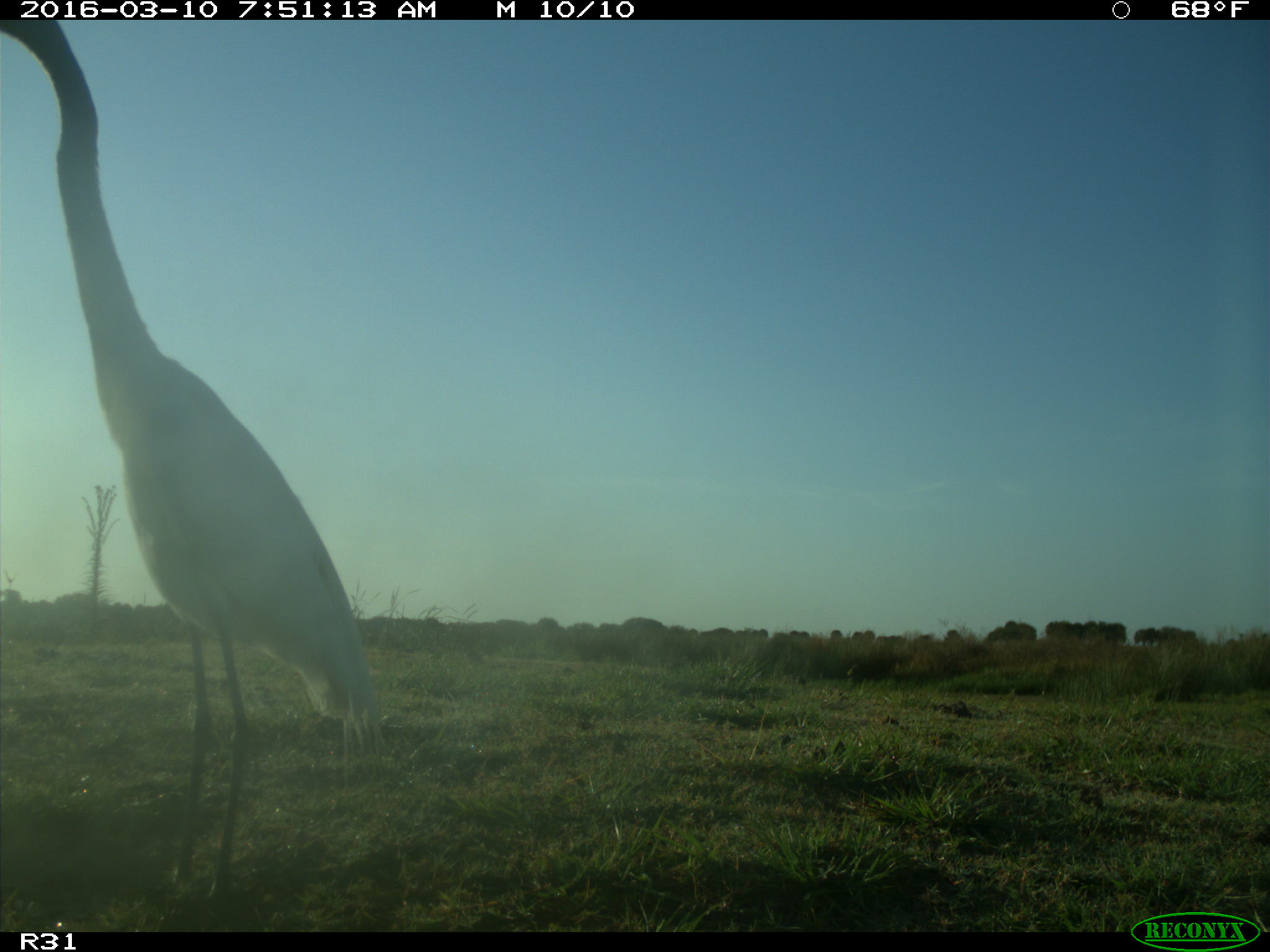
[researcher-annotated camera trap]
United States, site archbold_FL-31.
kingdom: Animalia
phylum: Chordata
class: Aves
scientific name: Aves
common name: birds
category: unidentified bird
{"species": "unidentified bird (birds) (Aves)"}